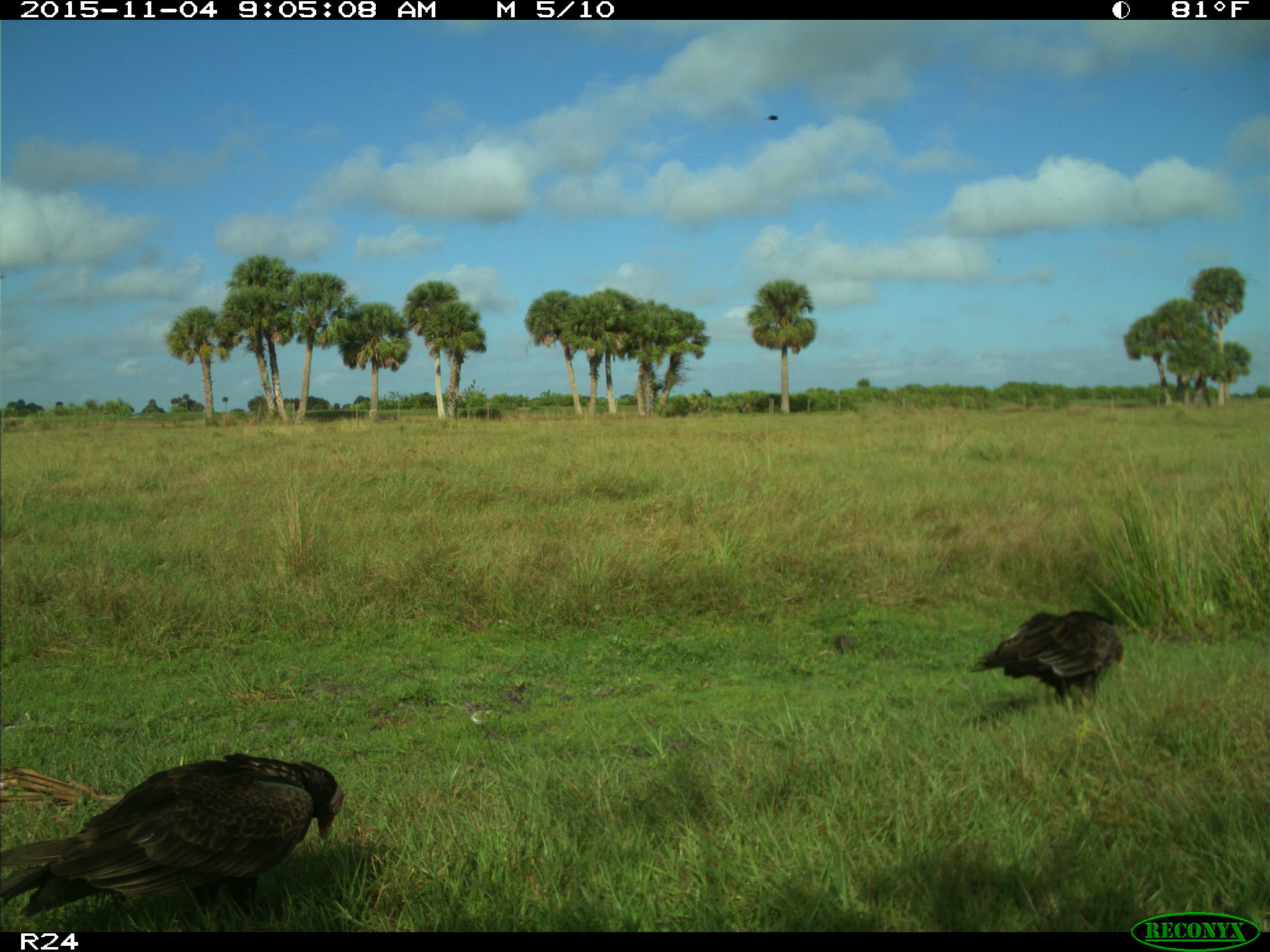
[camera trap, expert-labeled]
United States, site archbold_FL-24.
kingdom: Animalia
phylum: Chordata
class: Aves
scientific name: Aves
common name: birds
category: unidentified bird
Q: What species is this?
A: Unidentified bird (birds) (Aves).